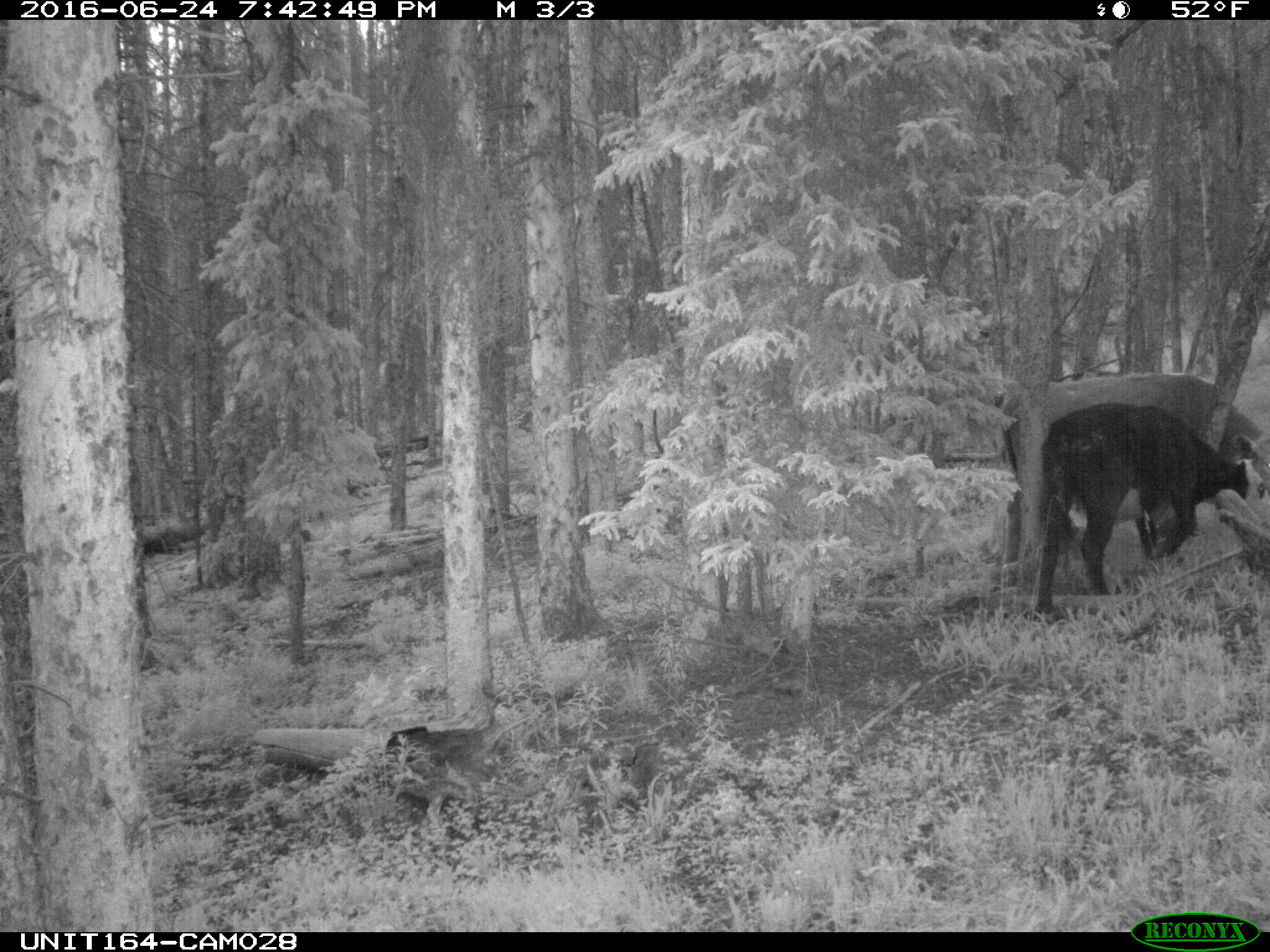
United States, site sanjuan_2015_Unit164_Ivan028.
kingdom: Animalia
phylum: Chordata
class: Mammalia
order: Artiodactyla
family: Bovidae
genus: Bos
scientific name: Bos taurus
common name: domestic cow